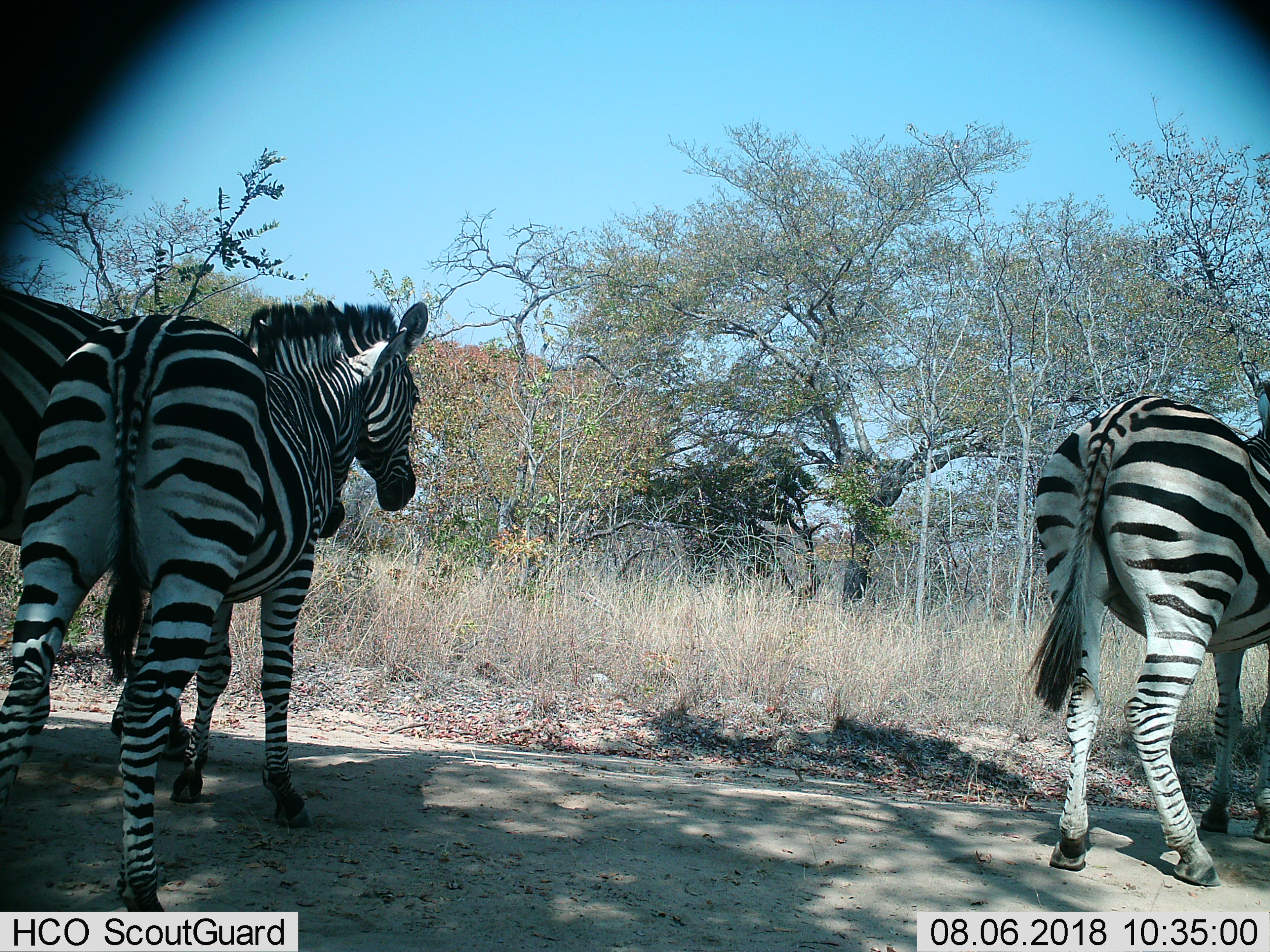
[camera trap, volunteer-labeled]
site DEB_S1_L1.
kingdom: Animalia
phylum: Chordata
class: Mammalia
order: Perissodactyla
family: Equidae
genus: Equus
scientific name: Equus quagga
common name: plains zebra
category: zebraplains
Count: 3.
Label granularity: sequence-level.